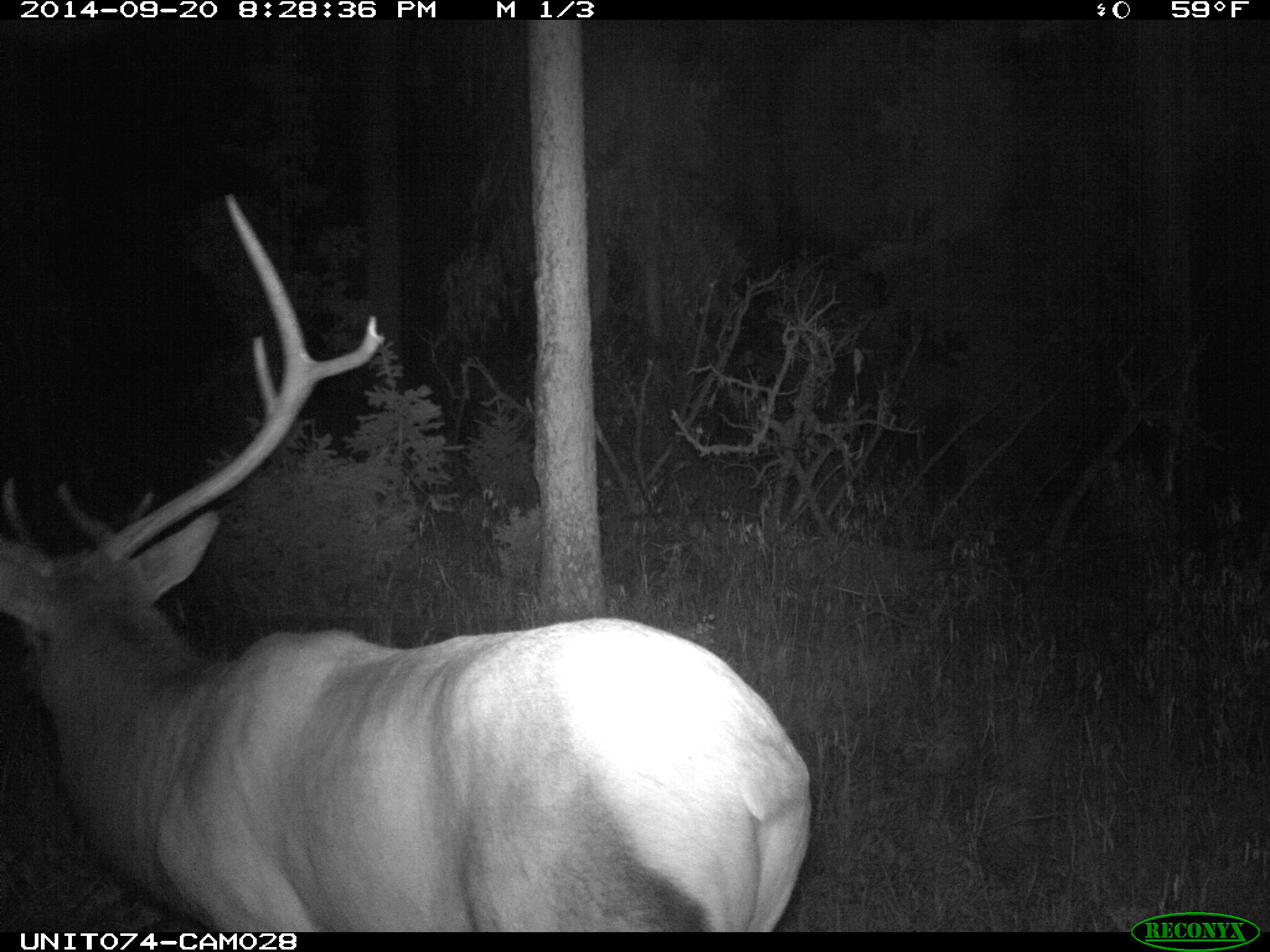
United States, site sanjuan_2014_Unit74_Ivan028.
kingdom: Animalia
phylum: Chordata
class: Mammalia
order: Artiodactyla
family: Cervidae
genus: Cervus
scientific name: Cervus elaphus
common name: red deer